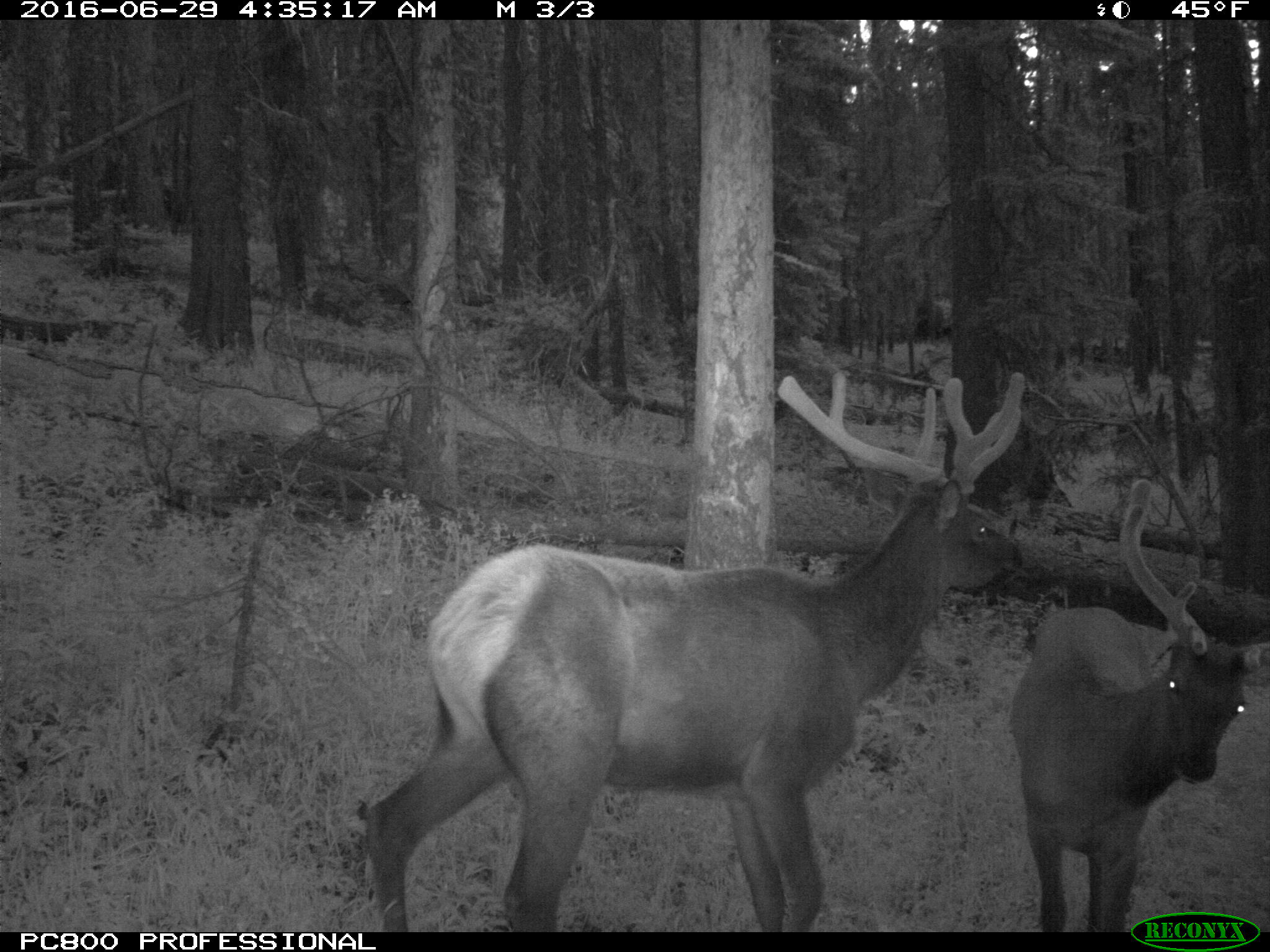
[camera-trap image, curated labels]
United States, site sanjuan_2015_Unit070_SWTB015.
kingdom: Animalia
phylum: Chordata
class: Mammalia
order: Artiodactyla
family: Cervidae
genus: Cervus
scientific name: Cervus elaphus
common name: red deer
Cervus elaphus (red deer).